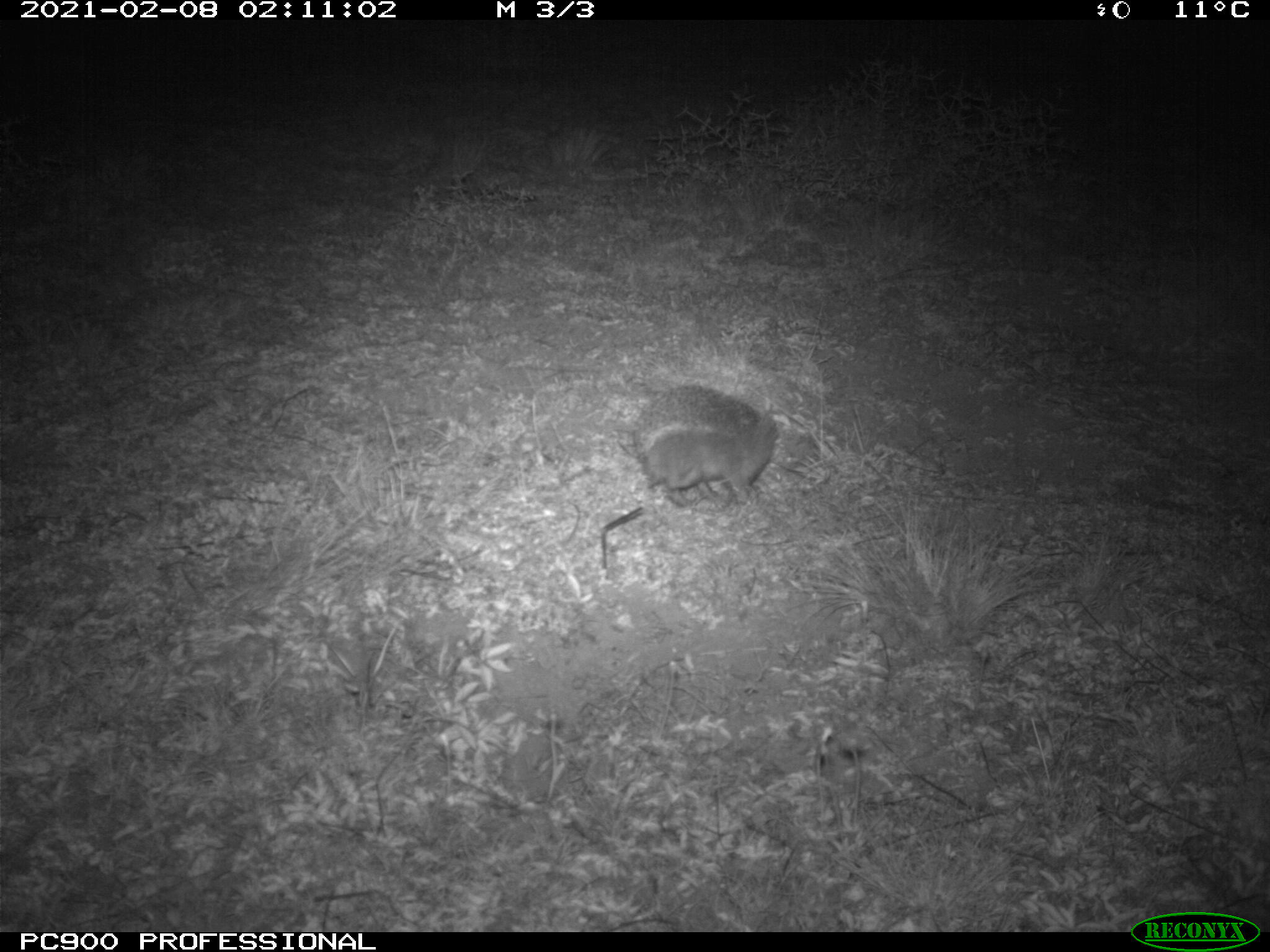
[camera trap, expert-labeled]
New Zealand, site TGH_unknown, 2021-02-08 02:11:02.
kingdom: Animalia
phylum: Chordata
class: Mammalia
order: Eulipotyphla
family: Erinaceidae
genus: Erinaceus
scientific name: Erinaceus europaeus europaeus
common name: european hedgehog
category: hedgehog